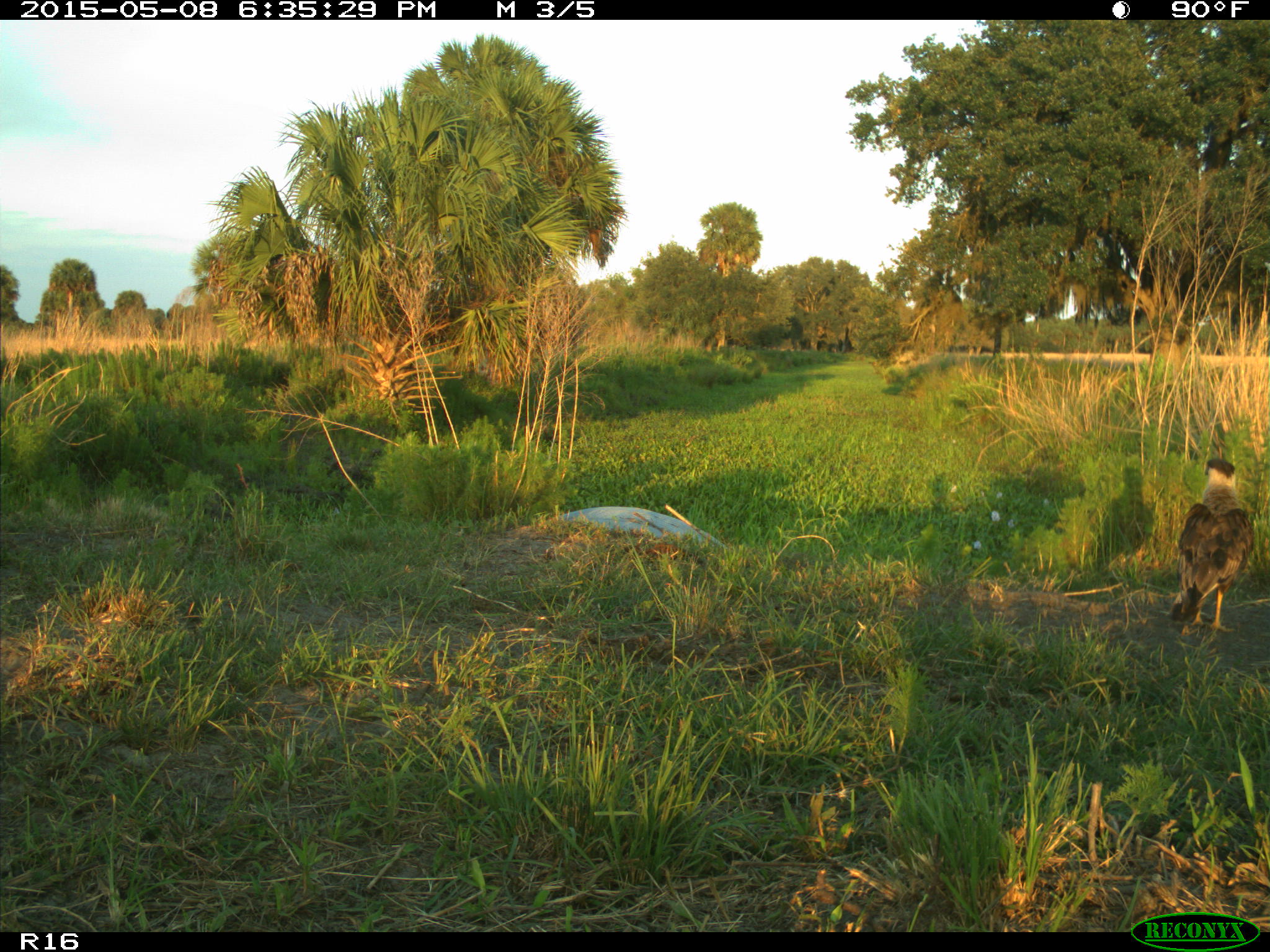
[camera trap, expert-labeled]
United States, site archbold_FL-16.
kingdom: Animalia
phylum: Chordata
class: Mammalia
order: Artiodactyla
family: Bovidae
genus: Bos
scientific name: Bos taurus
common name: domestic cow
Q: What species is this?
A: Bos taurus (domestic cow).